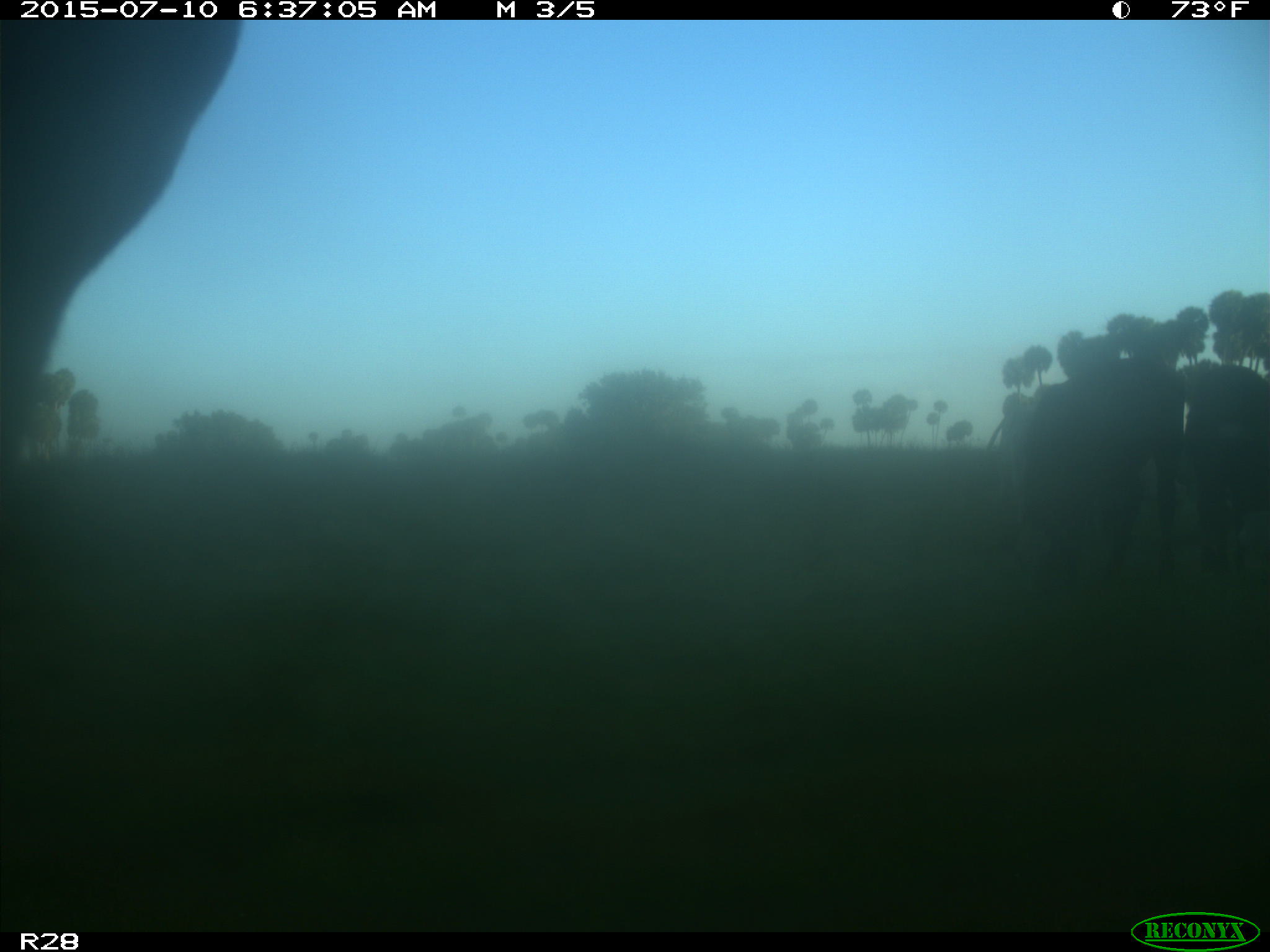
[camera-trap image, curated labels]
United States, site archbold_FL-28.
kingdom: Animalia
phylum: Chordata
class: Mammalia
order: Artiodactyla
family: Bovidae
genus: Bos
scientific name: Bos taurus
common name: domestic cow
Bos taurus (domestic cow).